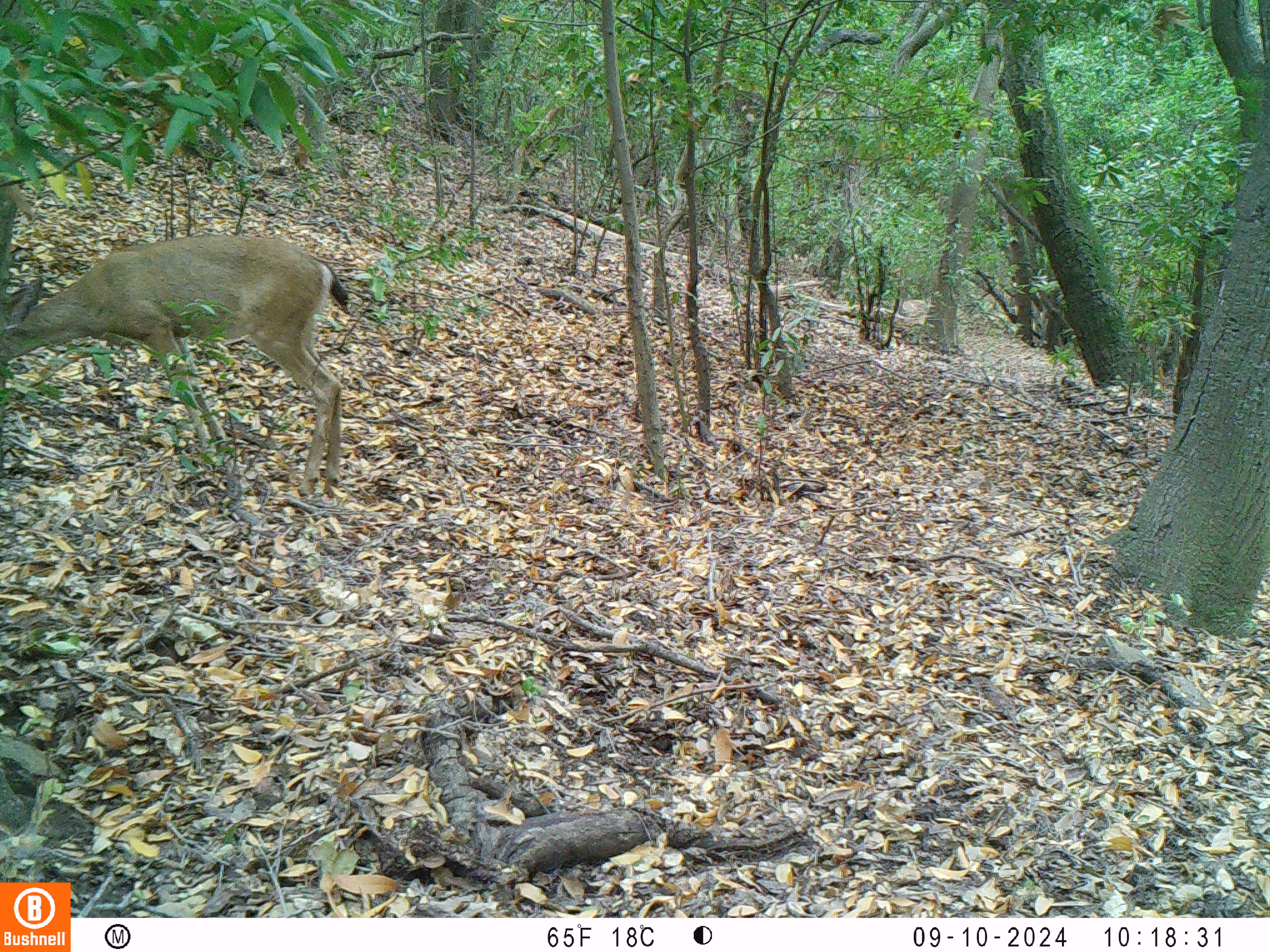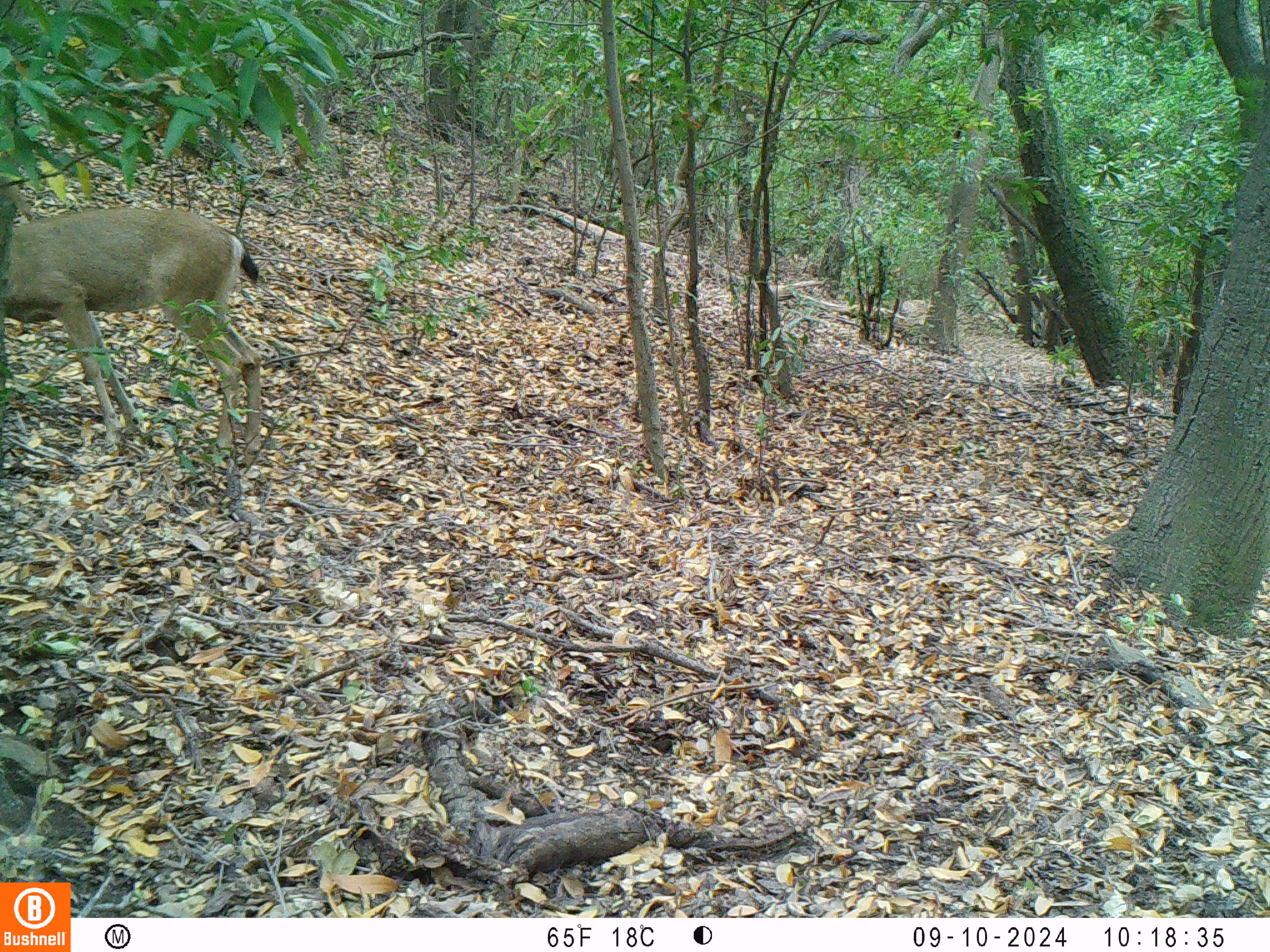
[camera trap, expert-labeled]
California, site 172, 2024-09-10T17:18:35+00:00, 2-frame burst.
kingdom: Animalia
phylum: Chordata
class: Mammalia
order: Artiodactyla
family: Cervidae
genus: Odocoileus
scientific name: Odocoileus hemionus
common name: mule deer